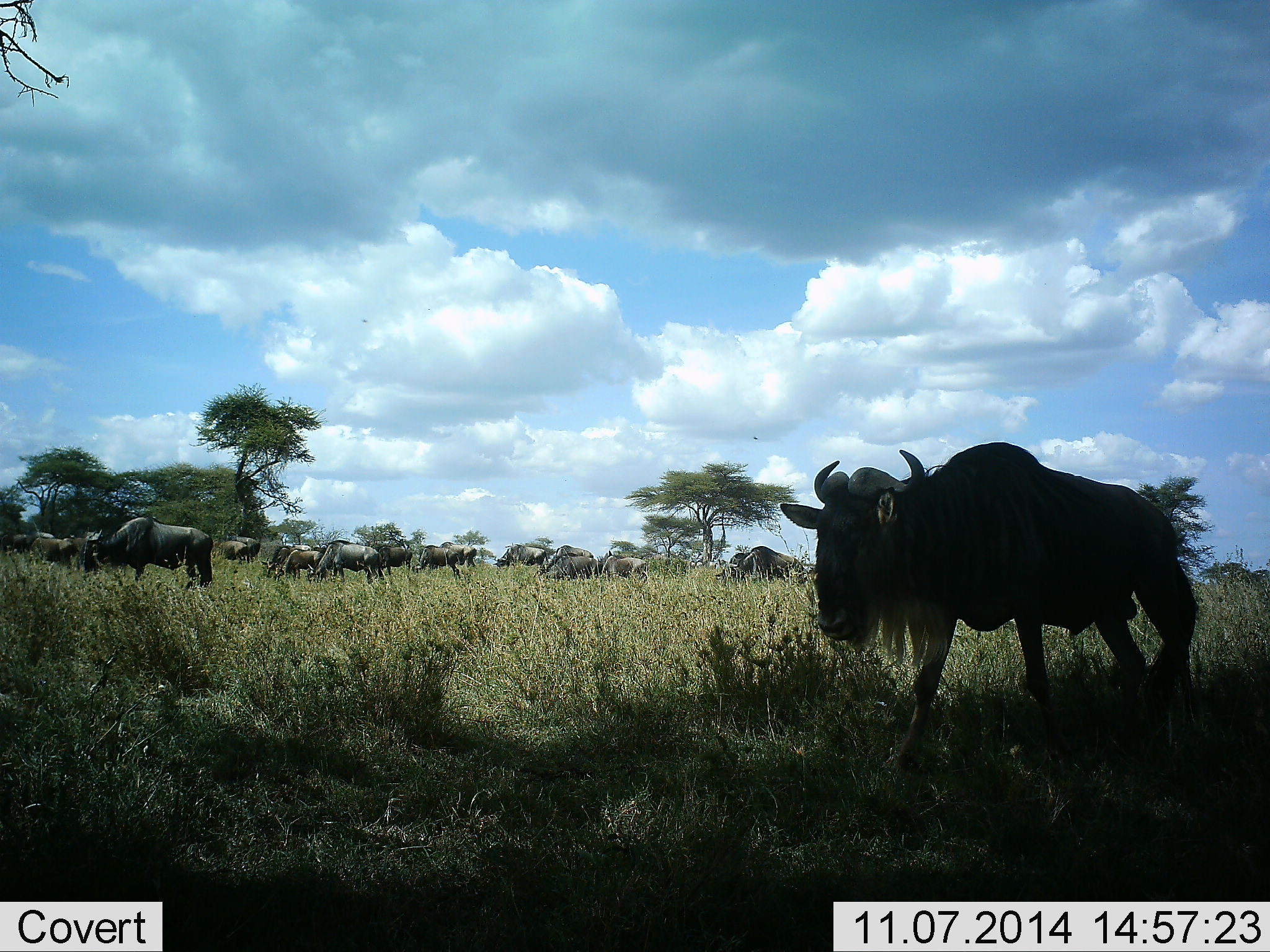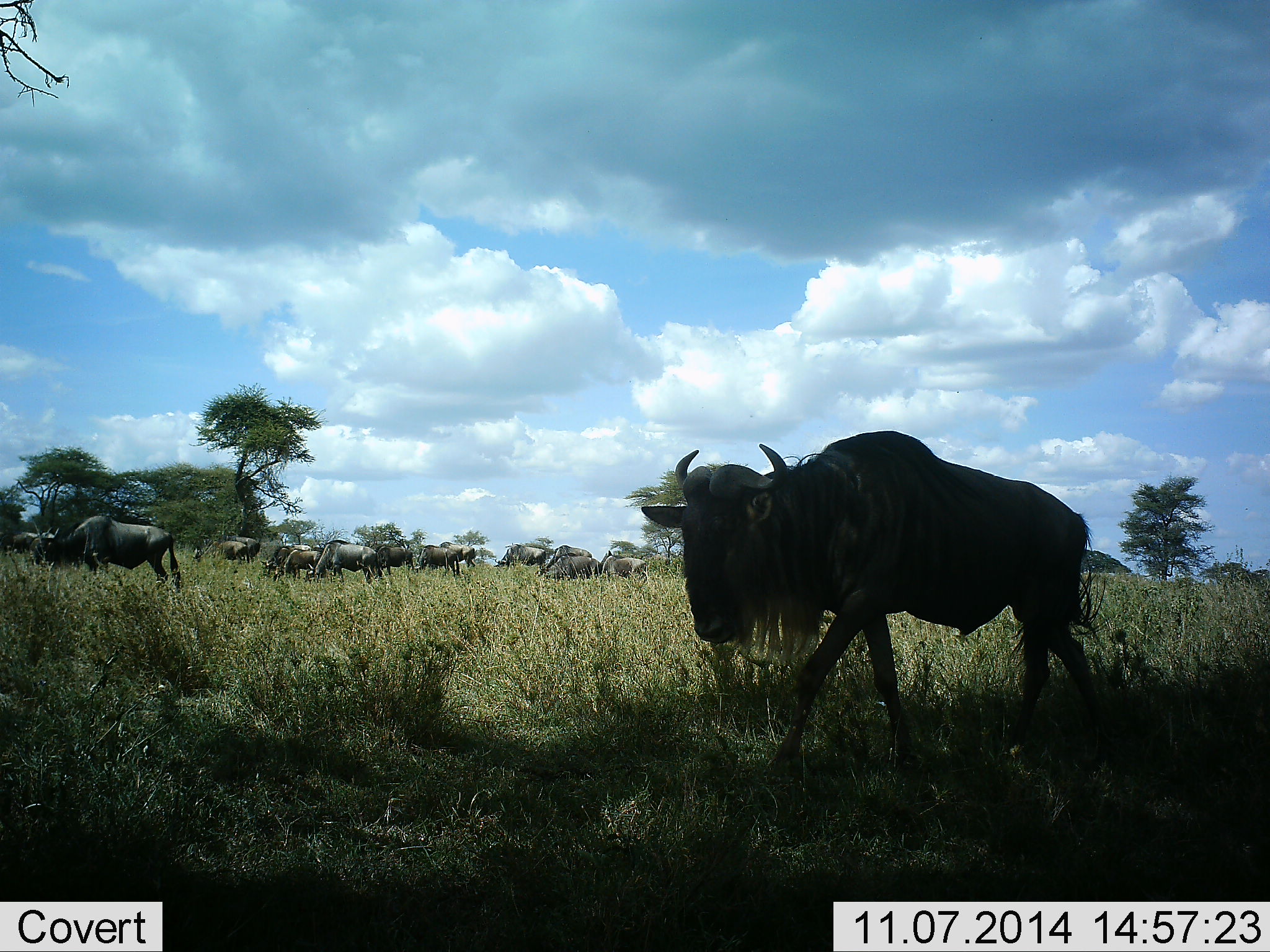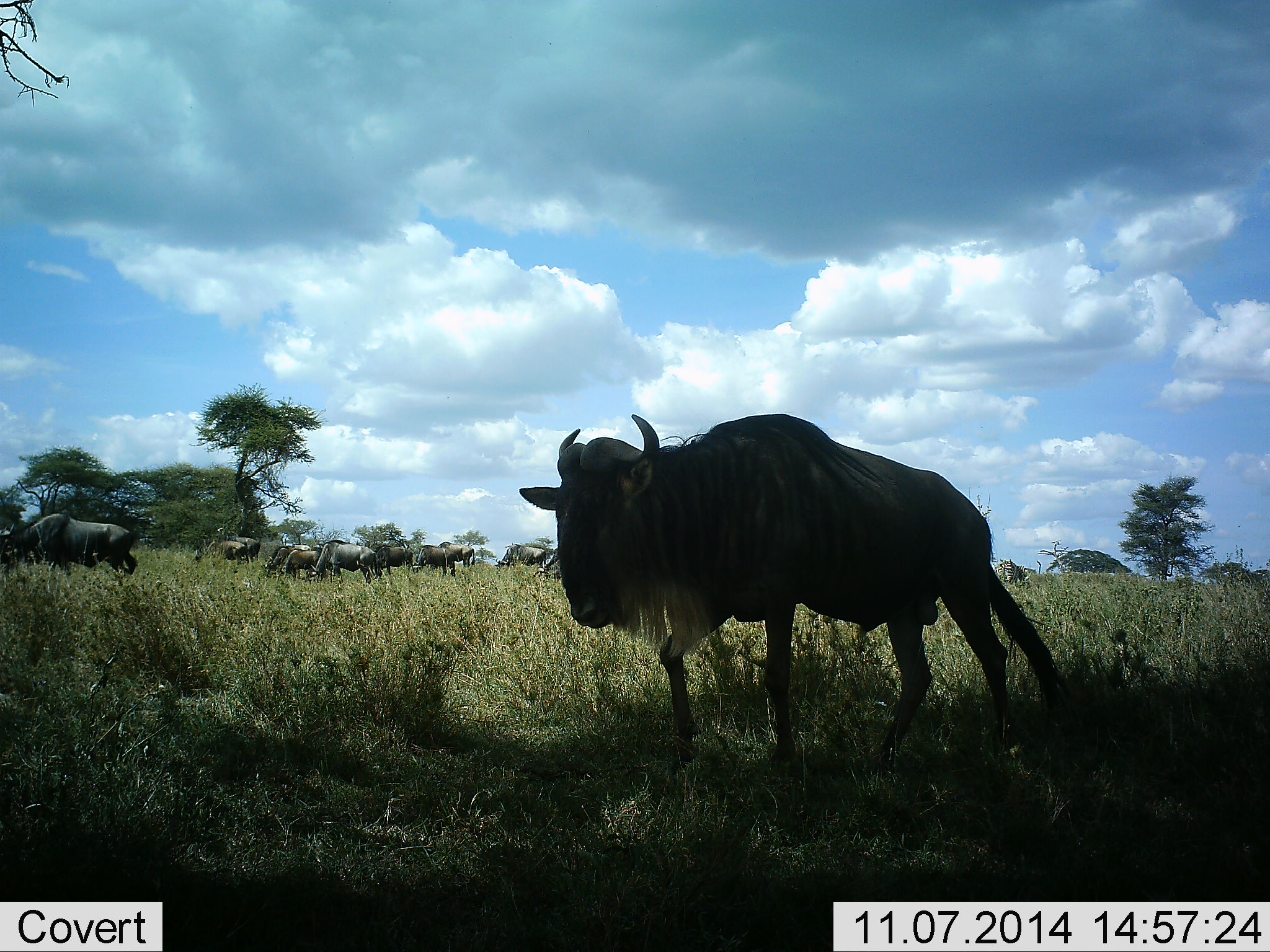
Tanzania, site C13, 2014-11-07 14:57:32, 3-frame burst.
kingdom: Animalia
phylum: Chordata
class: Mammalia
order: Artiodactyla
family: Bovidae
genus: Connochaetes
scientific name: Connochaetes taurinus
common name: blue wildebeest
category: wildebeest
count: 11-50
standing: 30%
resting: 10%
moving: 100%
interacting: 0%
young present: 0%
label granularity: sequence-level